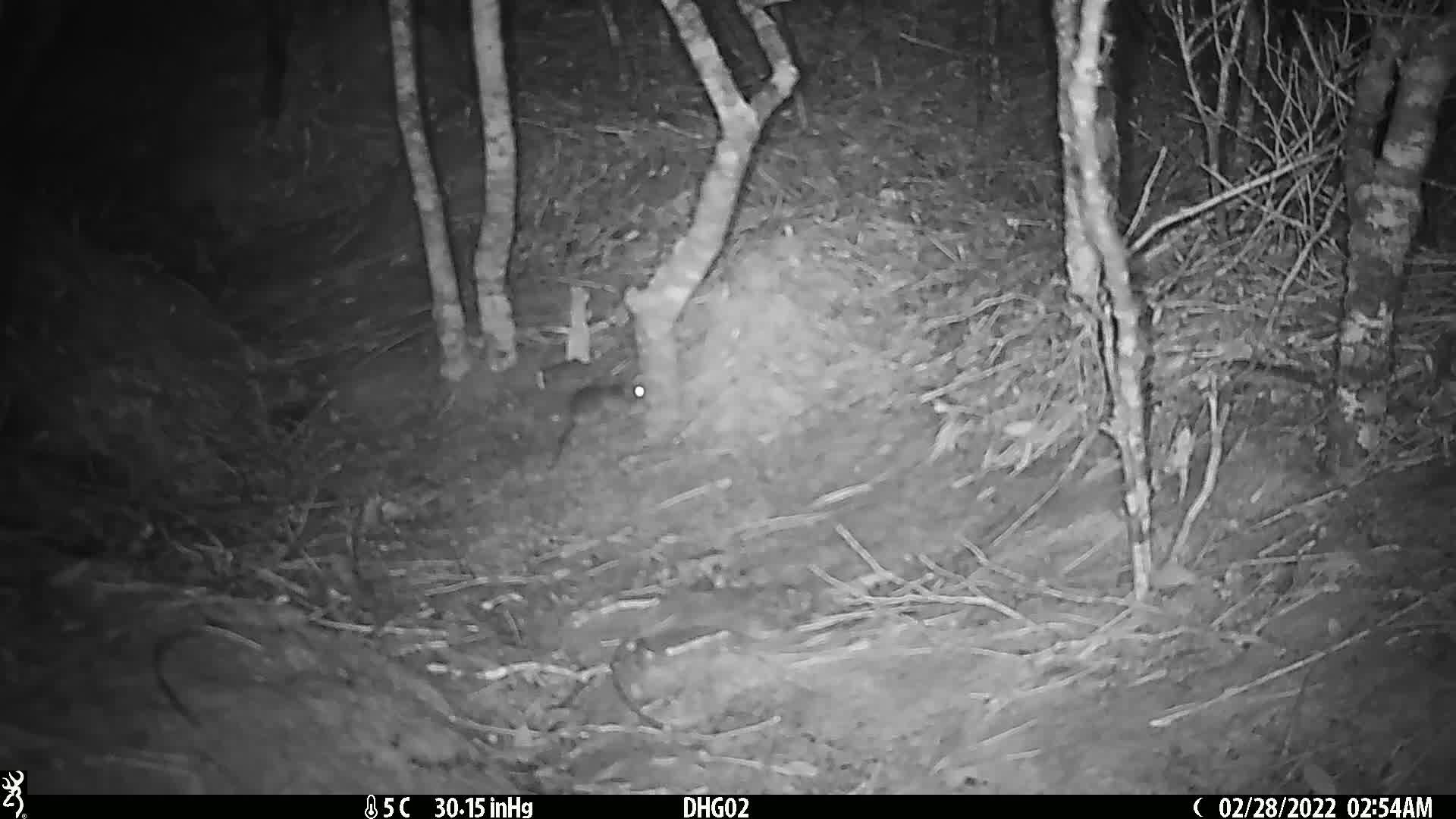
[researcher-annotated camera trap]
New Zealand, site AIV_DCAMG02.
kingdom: Animalia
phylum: Chordata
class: Mammalia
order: Rodentia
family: Muridae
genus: Mus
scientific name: Mus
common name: mouse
Mouse (Mus).